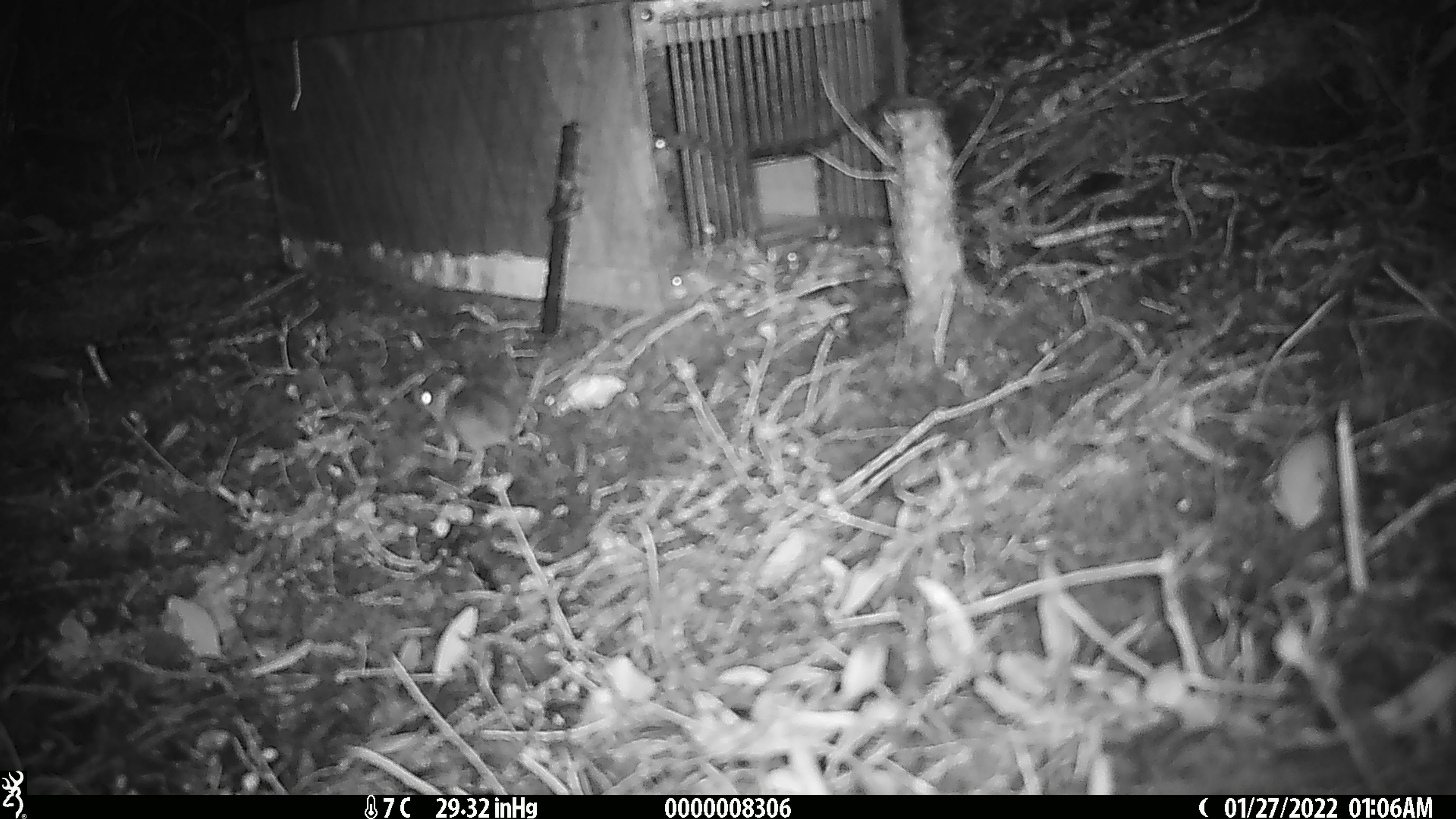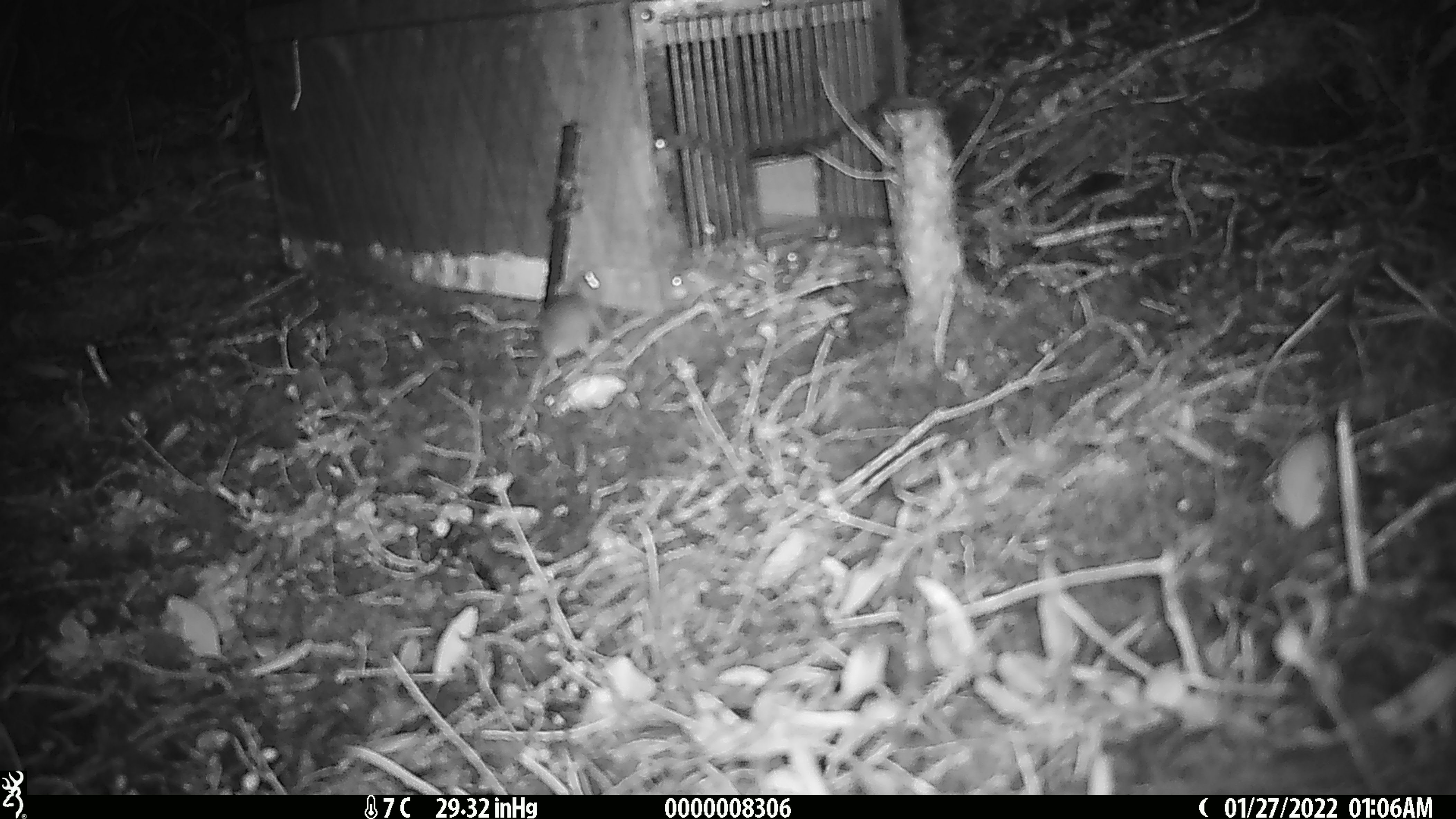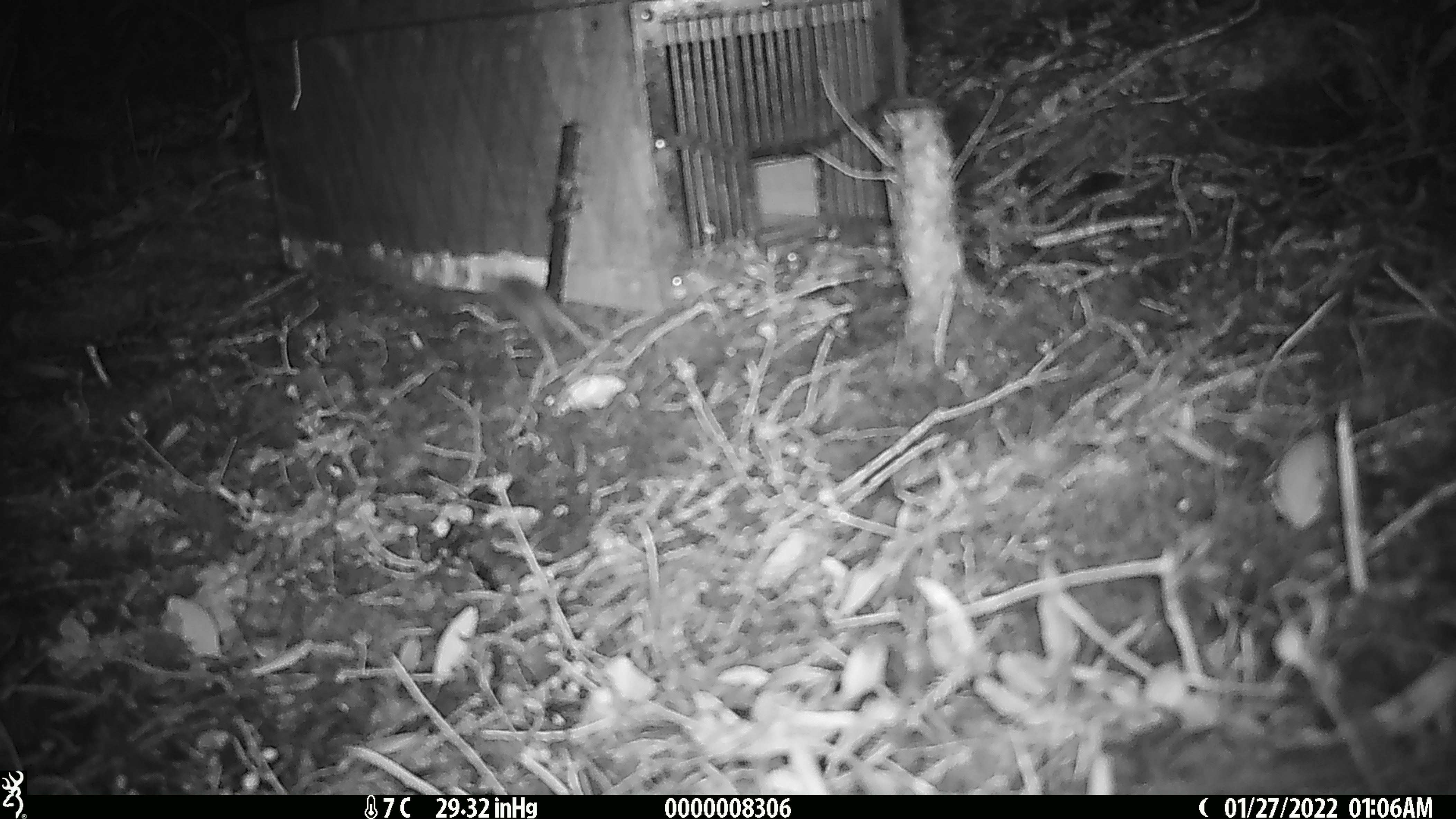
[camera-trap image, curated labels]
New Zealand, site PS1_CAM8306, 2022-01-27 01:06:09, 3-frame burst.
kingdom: Animalia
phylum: Chordata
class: Mammalia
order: Rodentia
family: Muridae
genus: Mus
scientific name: Mus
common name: mouse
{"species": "mouse (Mus)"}